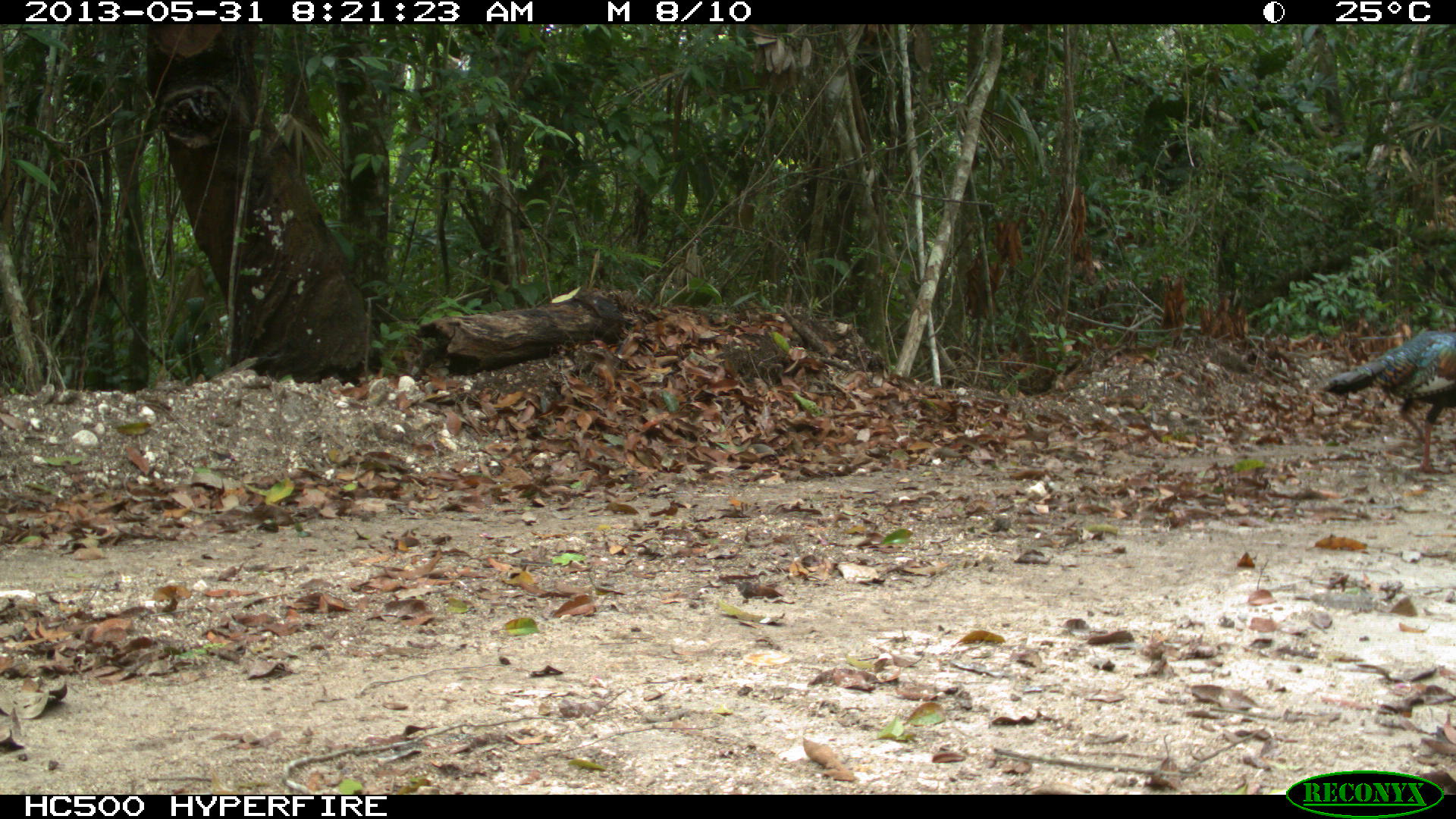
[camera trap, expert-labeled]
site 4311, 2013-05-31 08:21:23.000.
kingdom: Animalia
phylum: Chordata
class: Aves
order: Galliformes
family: Phasianidae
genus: Meleagris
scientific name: Meleagris ocellata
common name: ocellated turkey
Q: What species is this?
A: Meleagris ocellata (ocellated turkey).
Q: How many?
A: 1.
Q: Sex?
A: Male.